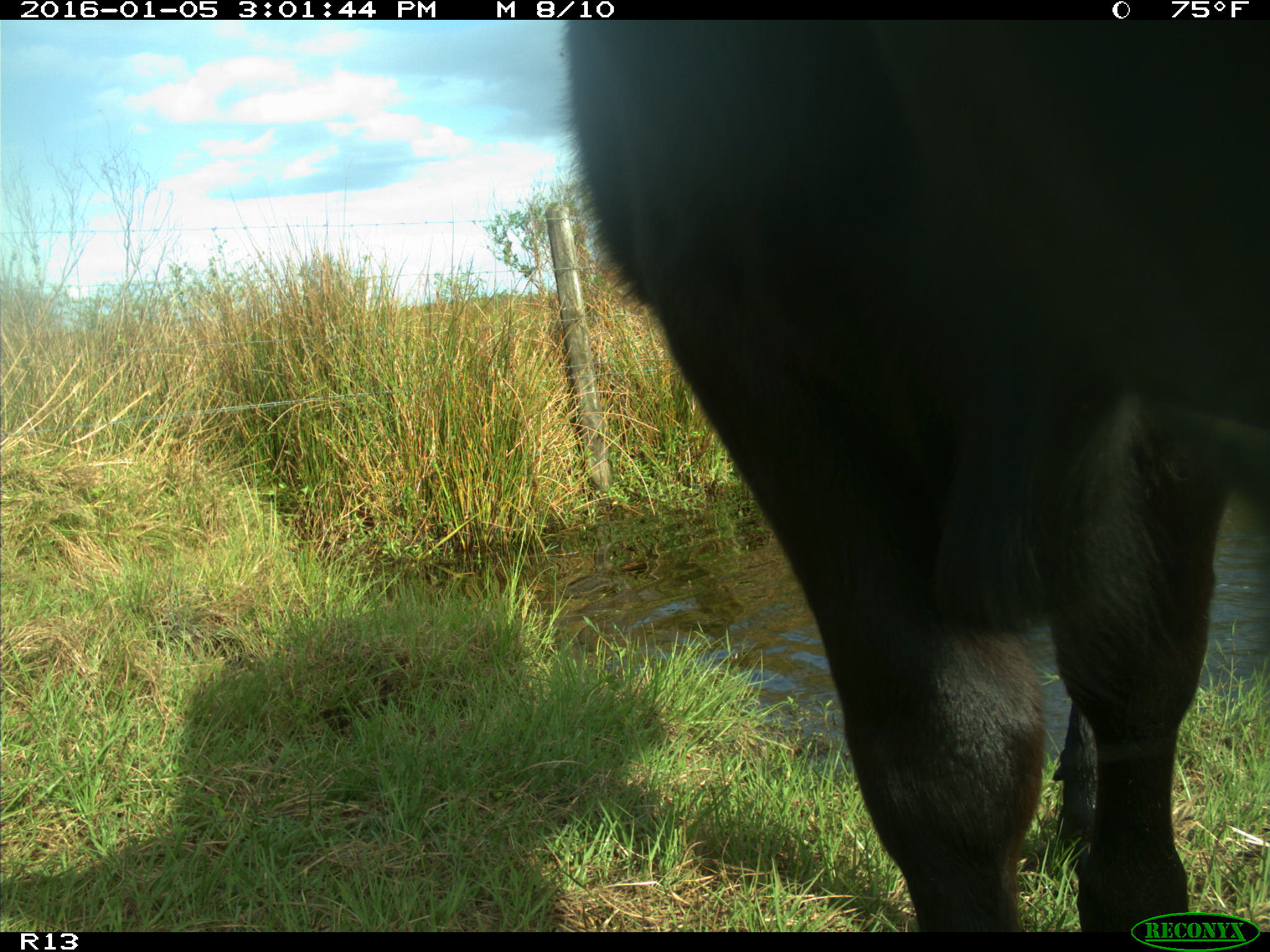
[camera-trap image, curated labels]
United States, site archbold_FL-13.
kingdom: Animalia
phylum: Chordata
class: Mammalia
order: Artiodactyla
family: Bovidae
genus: Bos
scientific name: Bos taurus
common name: domestic cow